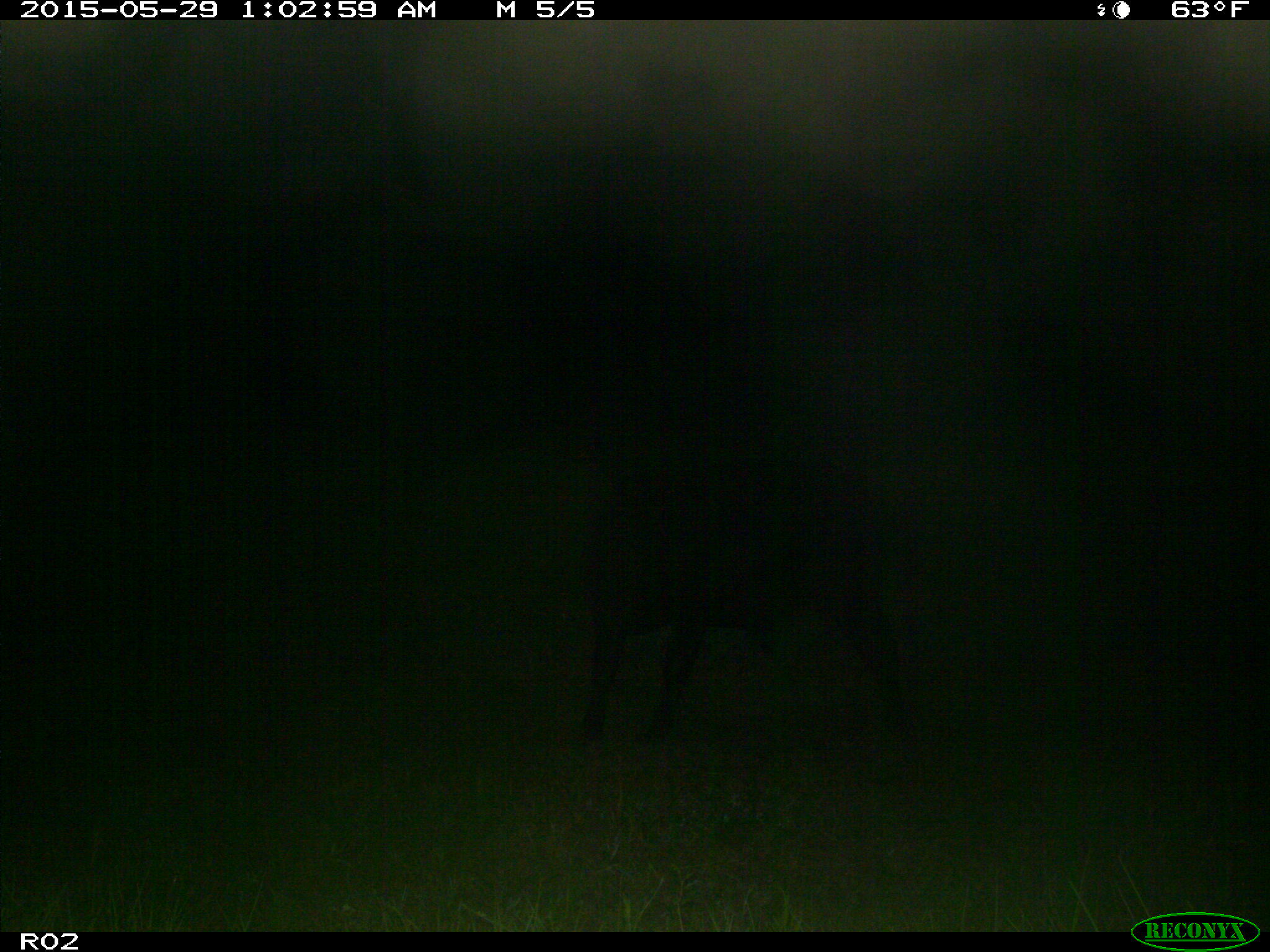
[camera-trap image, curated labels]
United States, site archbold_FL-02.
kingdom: Animalia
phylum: Chordata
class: Mammalia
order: Artiodactyla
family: Bovidae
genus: Bos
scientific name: Bos taurus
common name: domestic cow